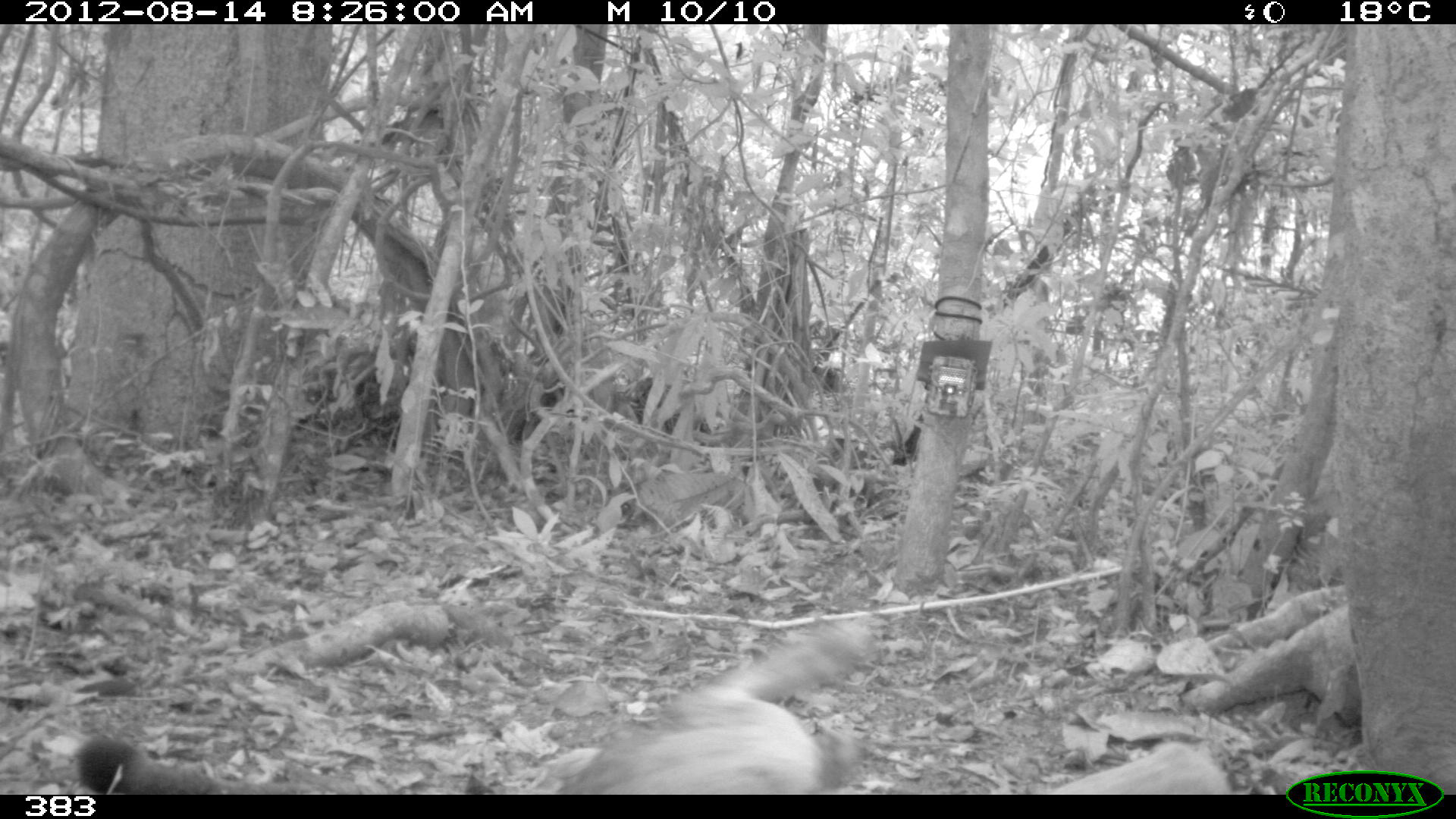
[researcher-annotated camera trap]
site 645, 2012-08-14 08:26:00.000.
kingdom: Animalia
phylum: Chordata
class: Mammalia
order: Carnivora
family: Felidae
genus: Puma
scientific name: Puma concolor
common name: mountain lion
Puma concolor (mountain lion).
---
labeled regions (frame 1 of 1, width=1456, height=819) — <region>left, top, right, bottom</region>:
puma concolor: <region>75, 615, 1227, 794</region>